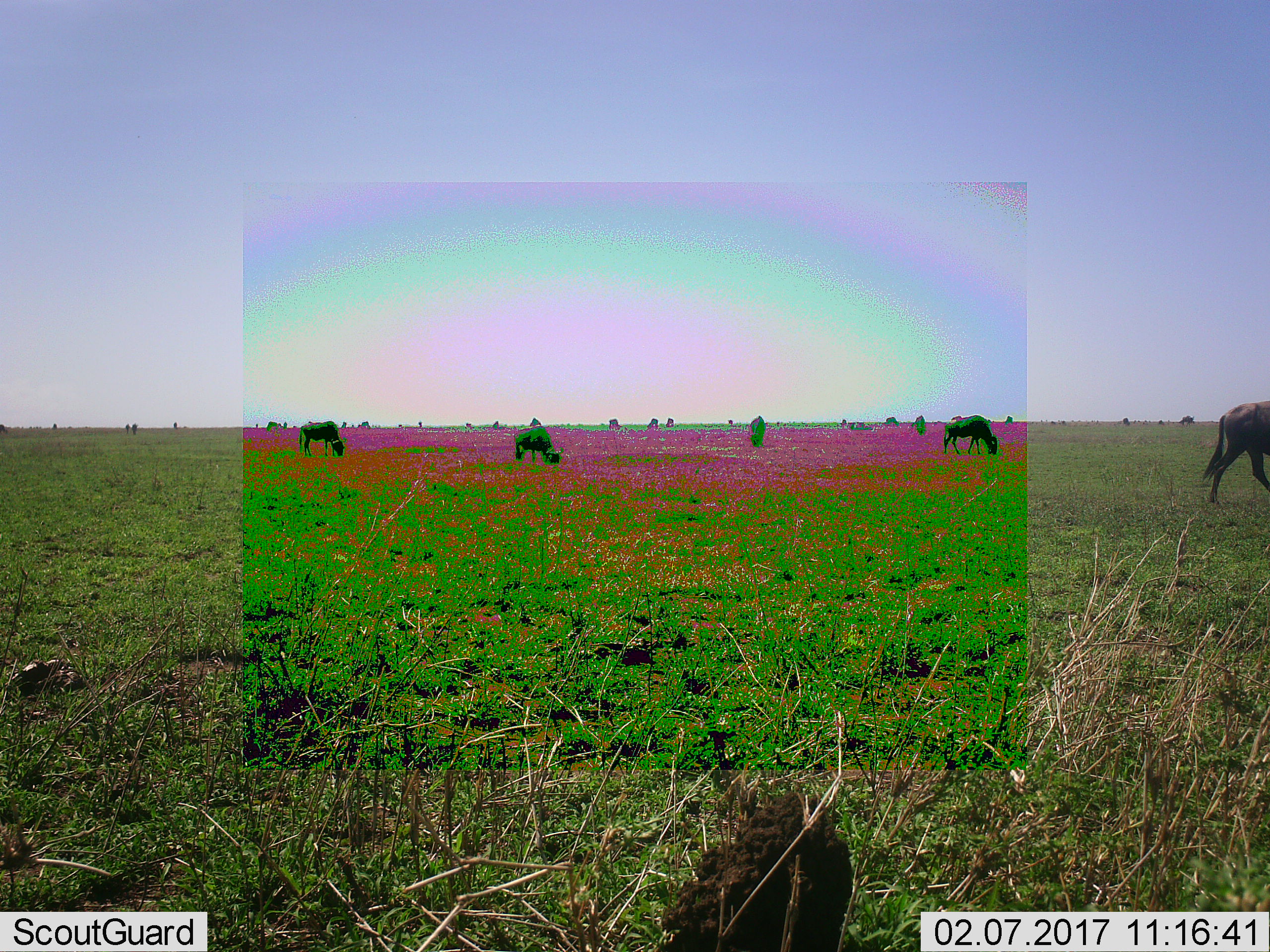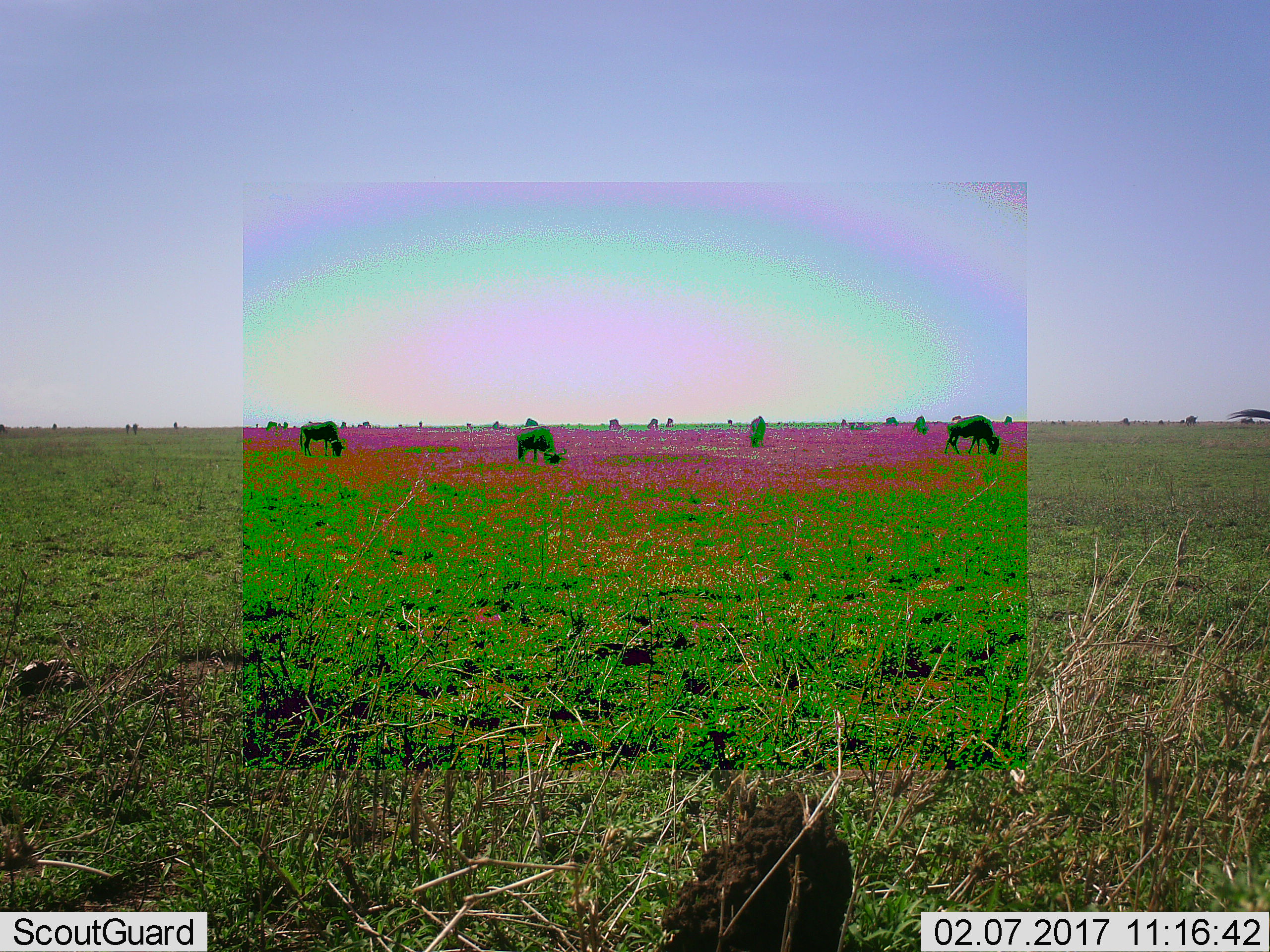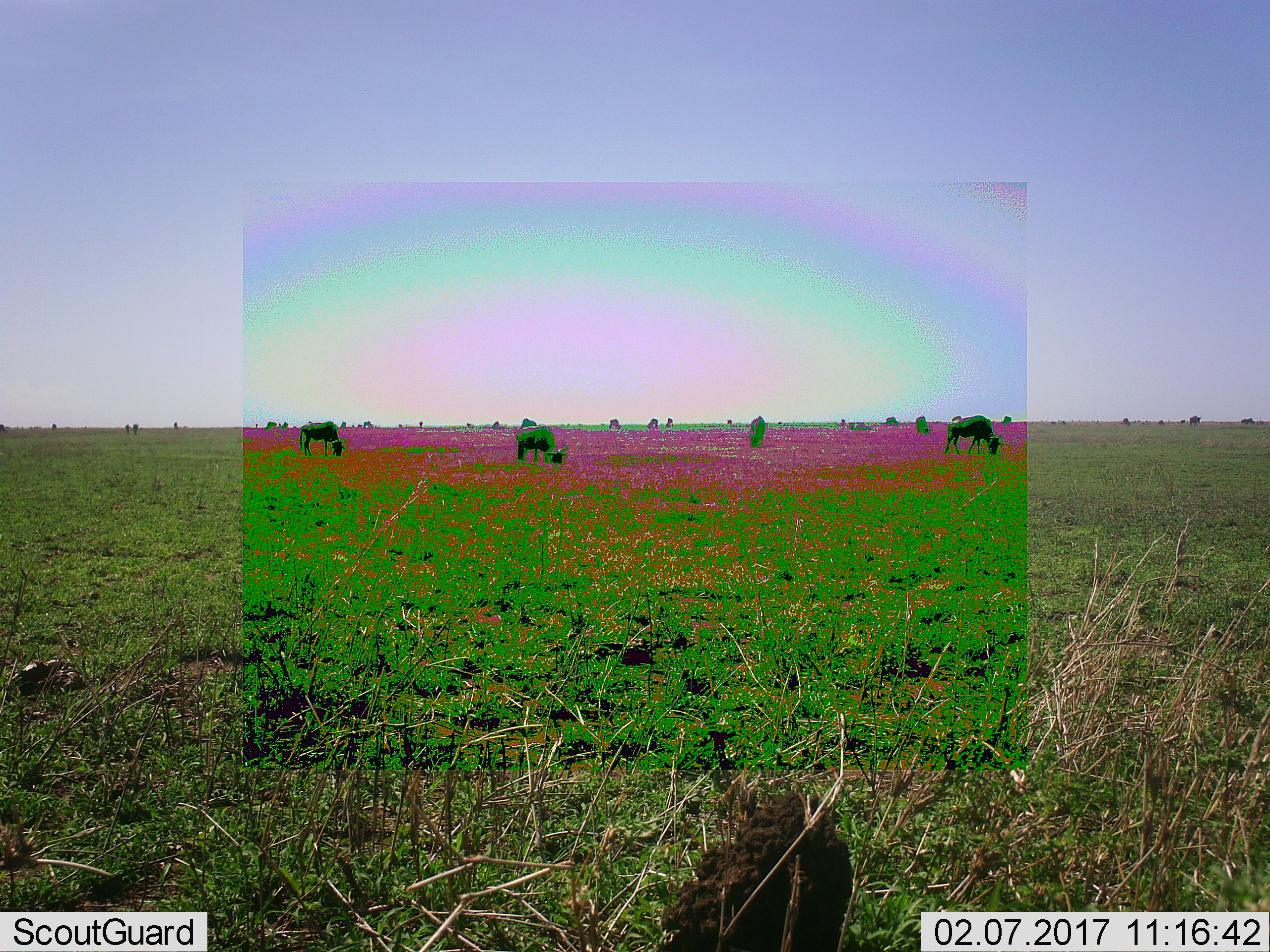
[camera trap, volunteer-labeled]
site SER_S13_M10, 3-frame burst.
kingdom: Animalia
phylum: Chordata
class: Mammalia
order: Artiodactyla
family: Bovidae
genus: Connochaetes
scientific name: Connochaetes taurinus taurinus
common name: blue wildebeest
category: wildebeestblue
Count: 11-50.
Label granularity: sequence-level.